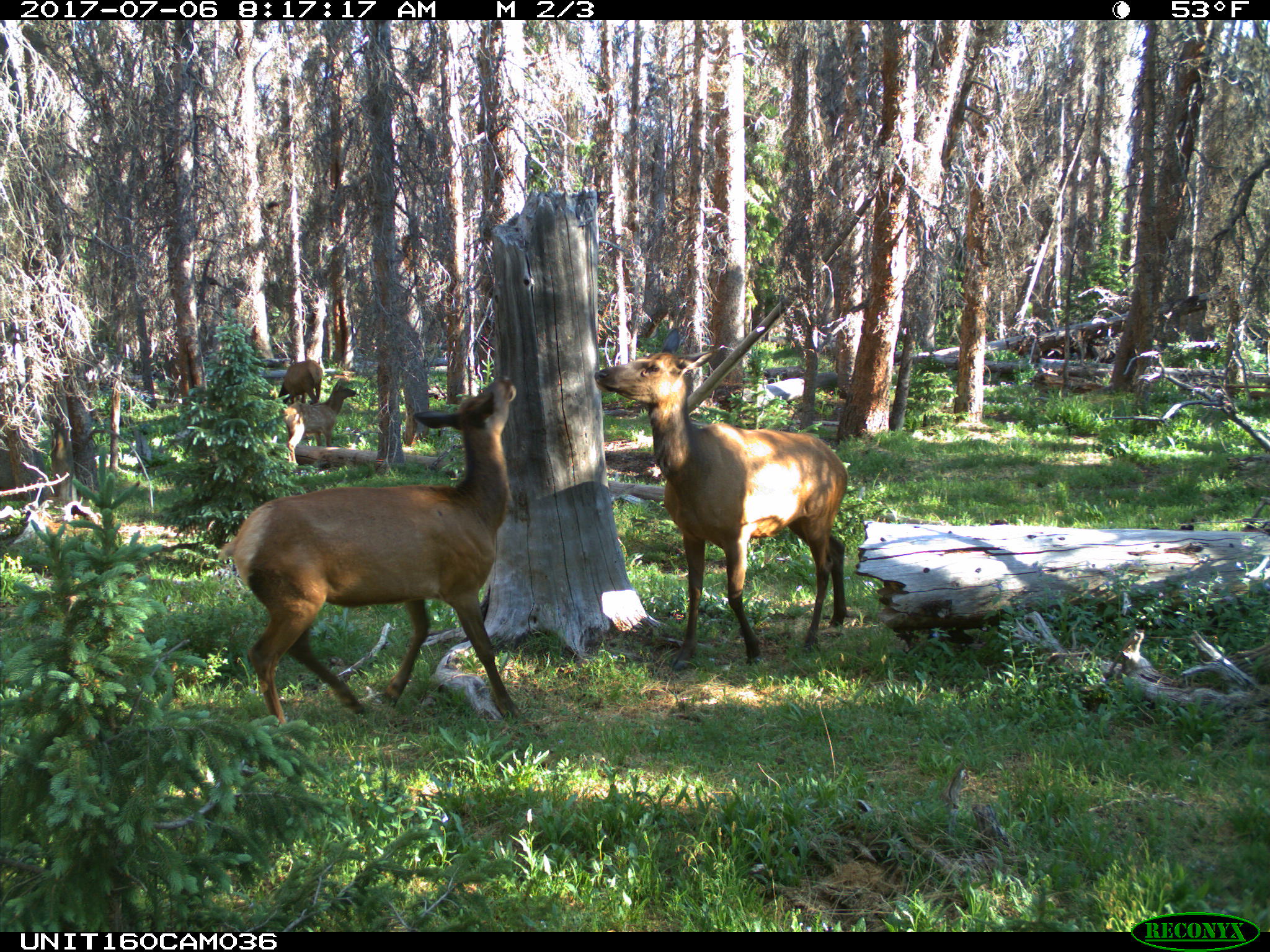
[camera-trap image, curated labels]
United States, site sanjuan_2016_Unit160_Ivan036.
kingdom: Animalia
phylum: Chordata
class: Mammalia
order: Artiodactyla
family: Cervidae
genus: Cervus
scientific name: Cervus elaphus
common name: red deer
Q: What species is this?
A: Cervus elaphus (red deer).